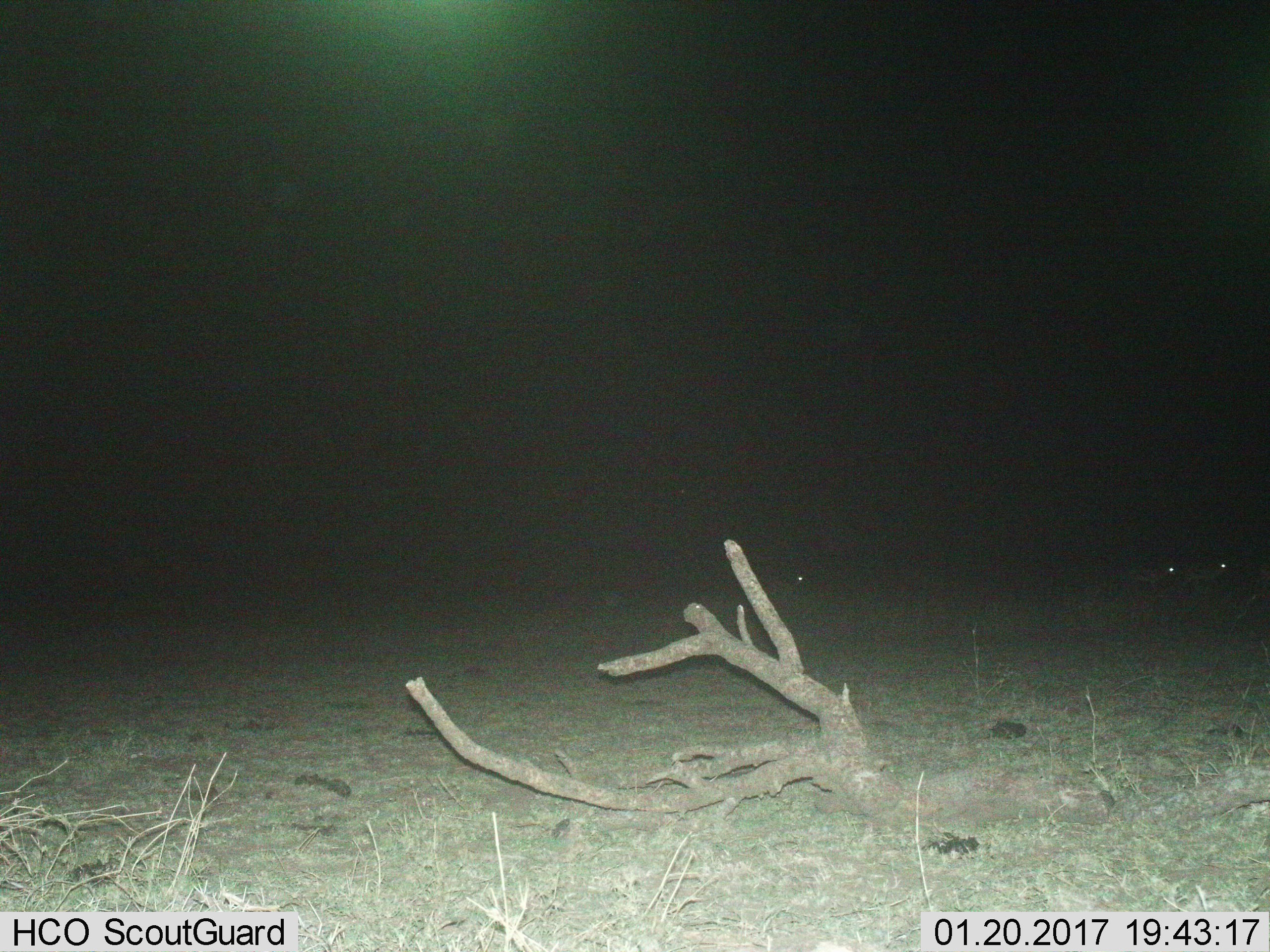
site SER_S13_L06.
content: unidentified animal